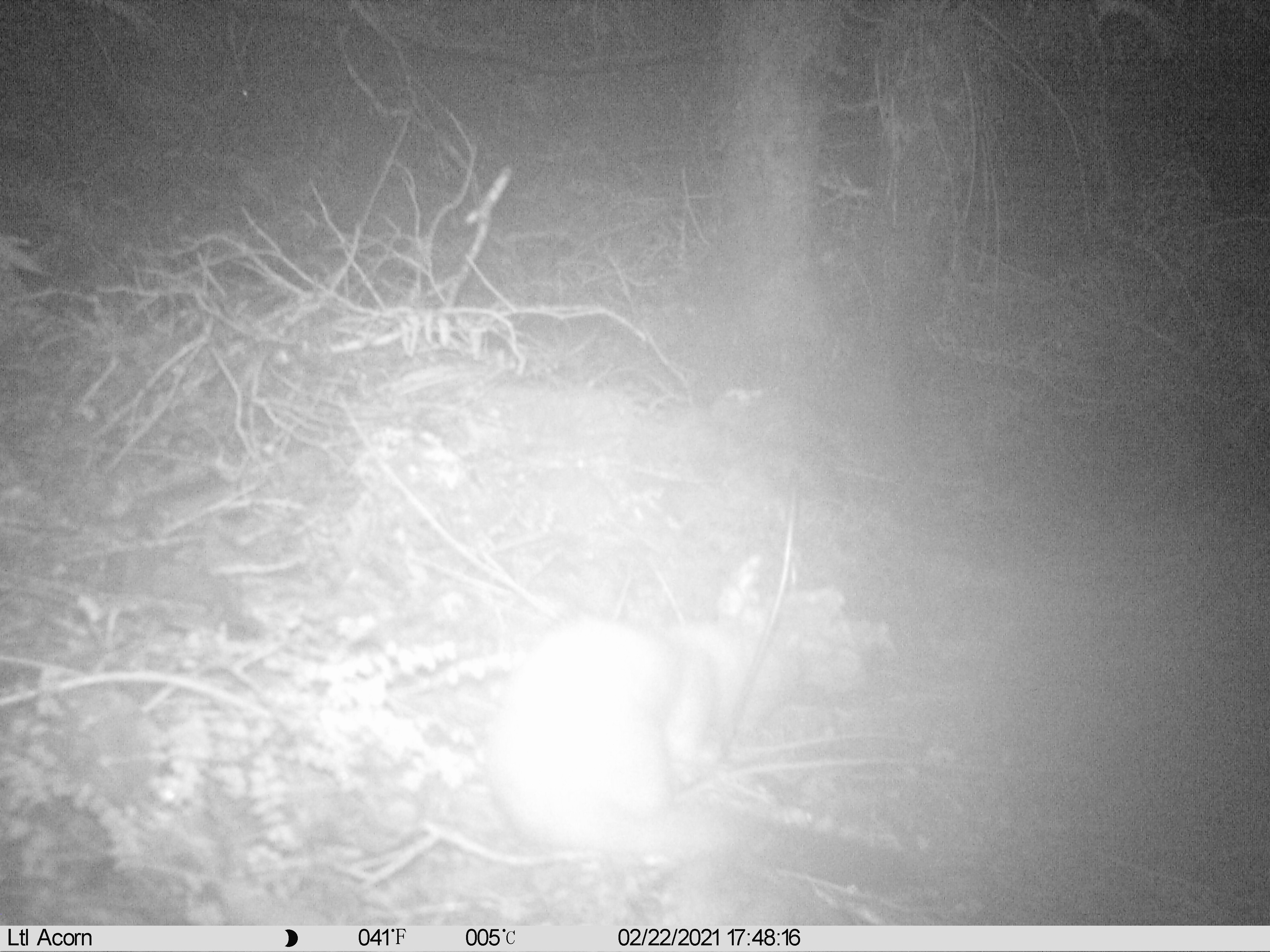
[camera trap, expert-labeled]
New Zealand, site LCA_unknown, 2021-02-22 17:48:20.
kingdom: Animalia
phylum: Chordata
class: Mammalia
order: Carnivora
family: Mustelidae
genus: Mustela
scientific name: Mustela erminea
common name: stoat